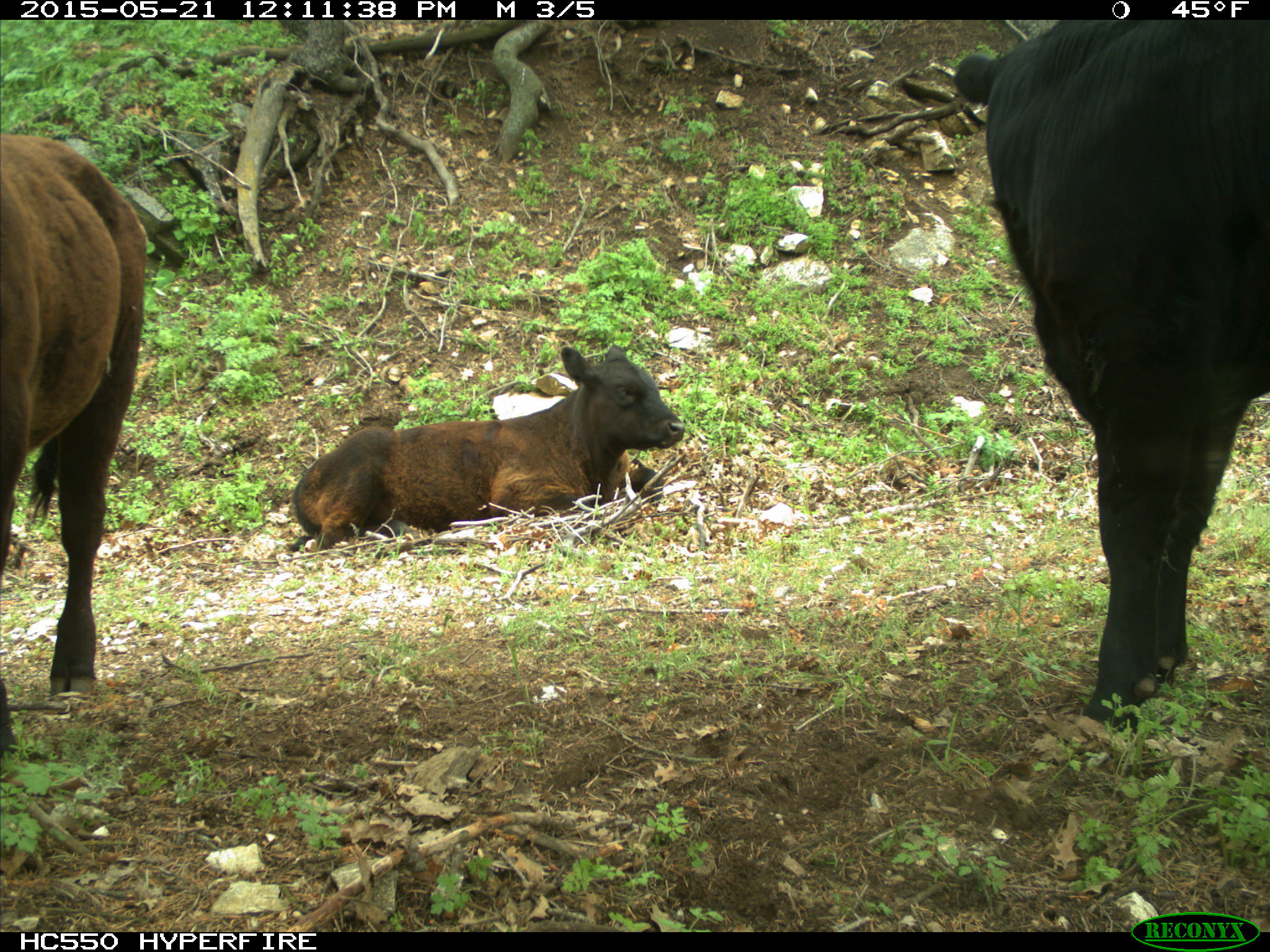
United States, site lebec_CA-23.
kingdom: Animalia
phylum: Chordata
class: Mammalia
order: Artiodactyla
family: Bovidae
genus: Bos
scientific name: Bos taurus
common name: domestic cow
Bos taurus (domestic cow).